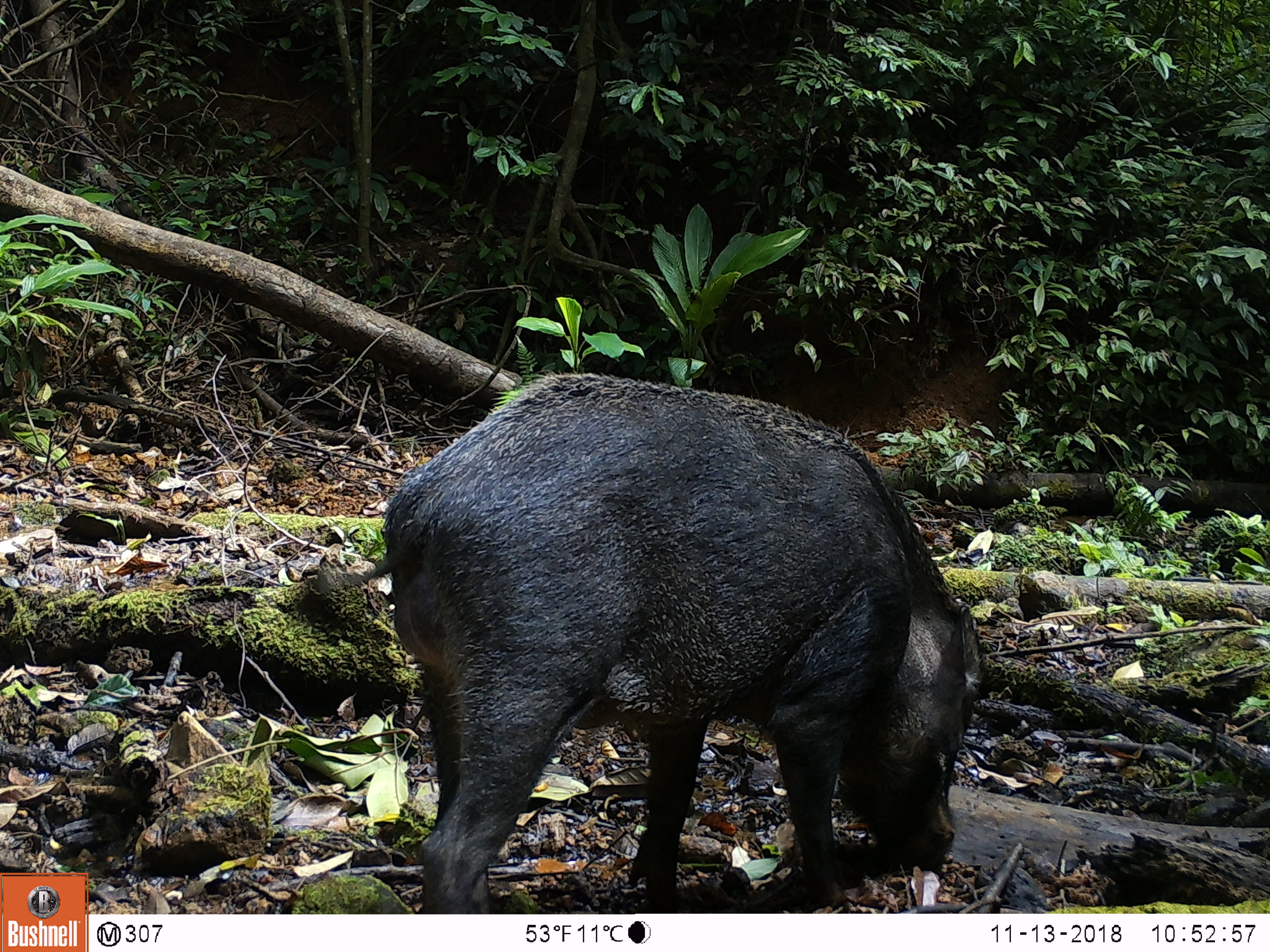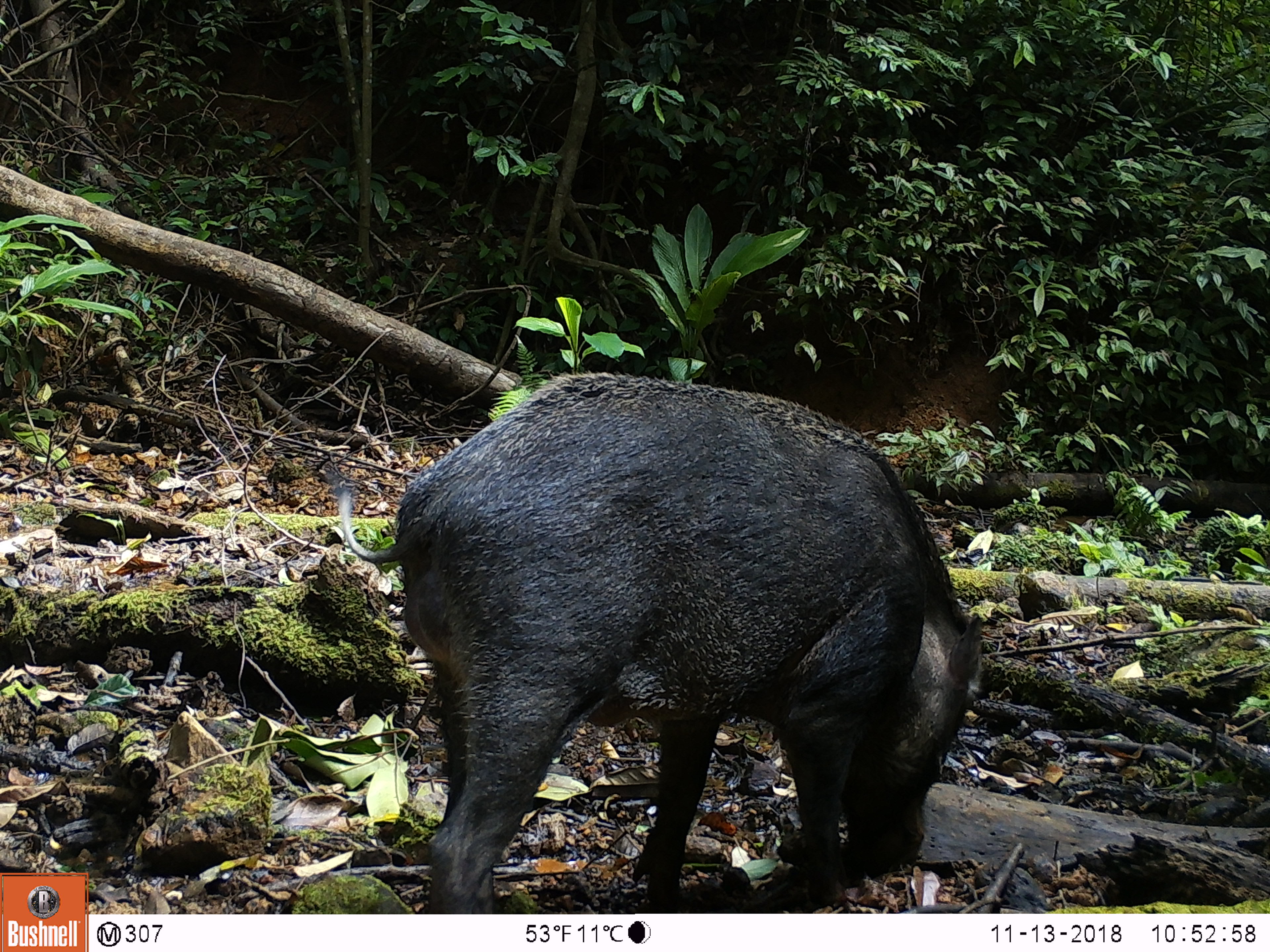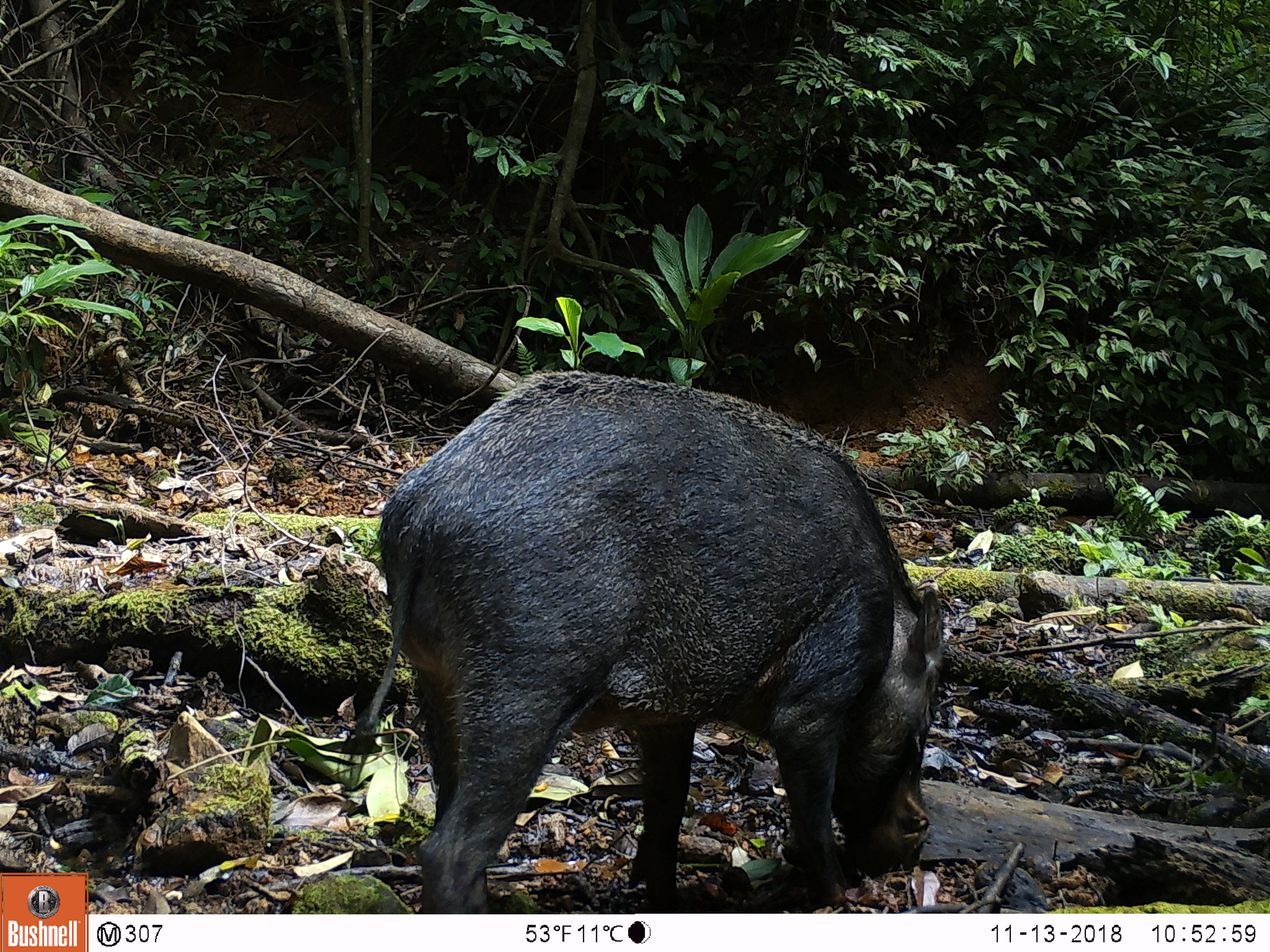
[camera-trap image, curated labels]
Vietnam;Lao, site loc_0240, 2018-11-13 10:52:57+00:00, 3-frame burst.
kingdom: Animalia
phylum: Chordata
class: Mammalia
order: Artiodactyla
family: Suidae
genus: Sus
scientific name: Sus scrofa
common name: eurasian wild pig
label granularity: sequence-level